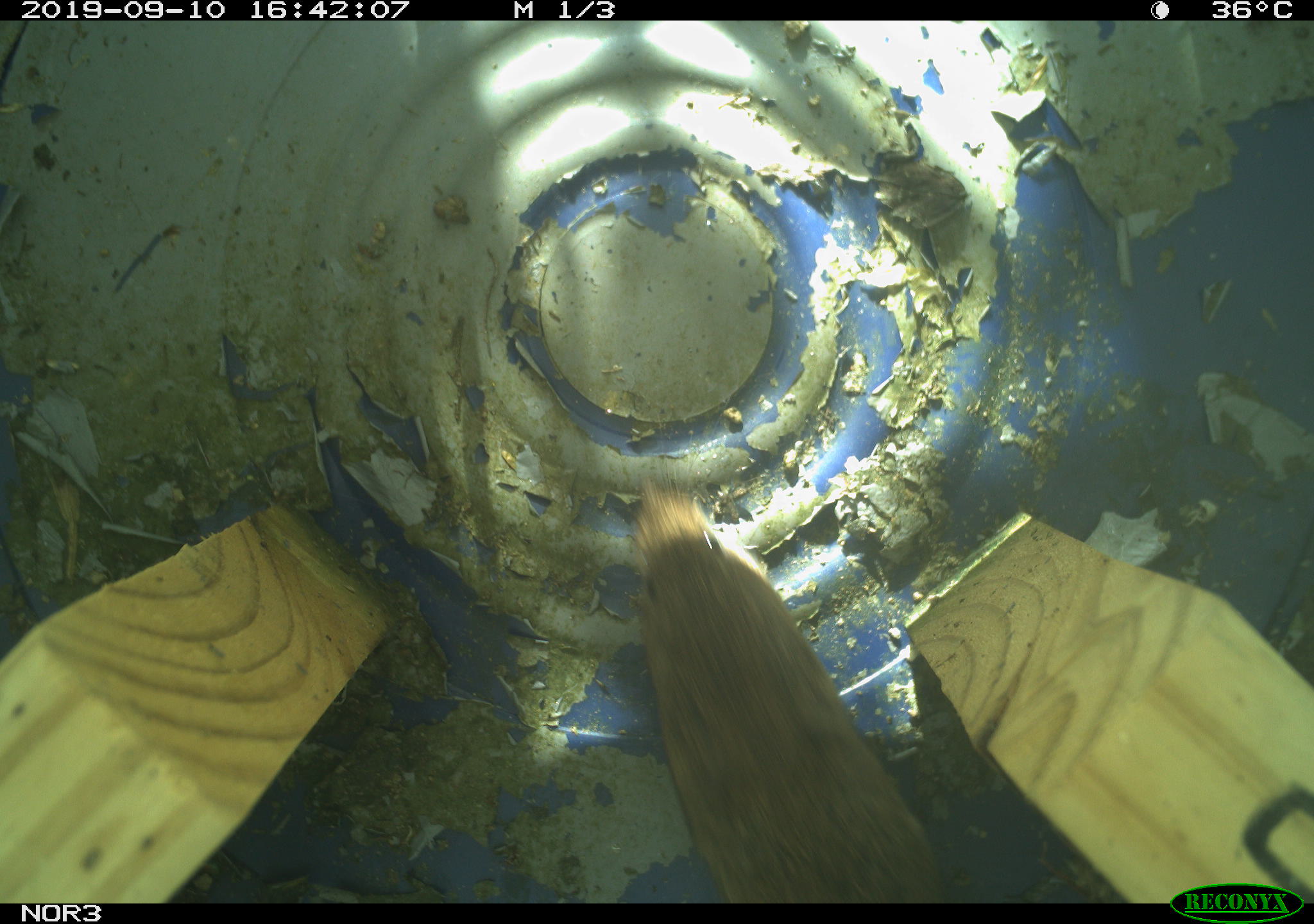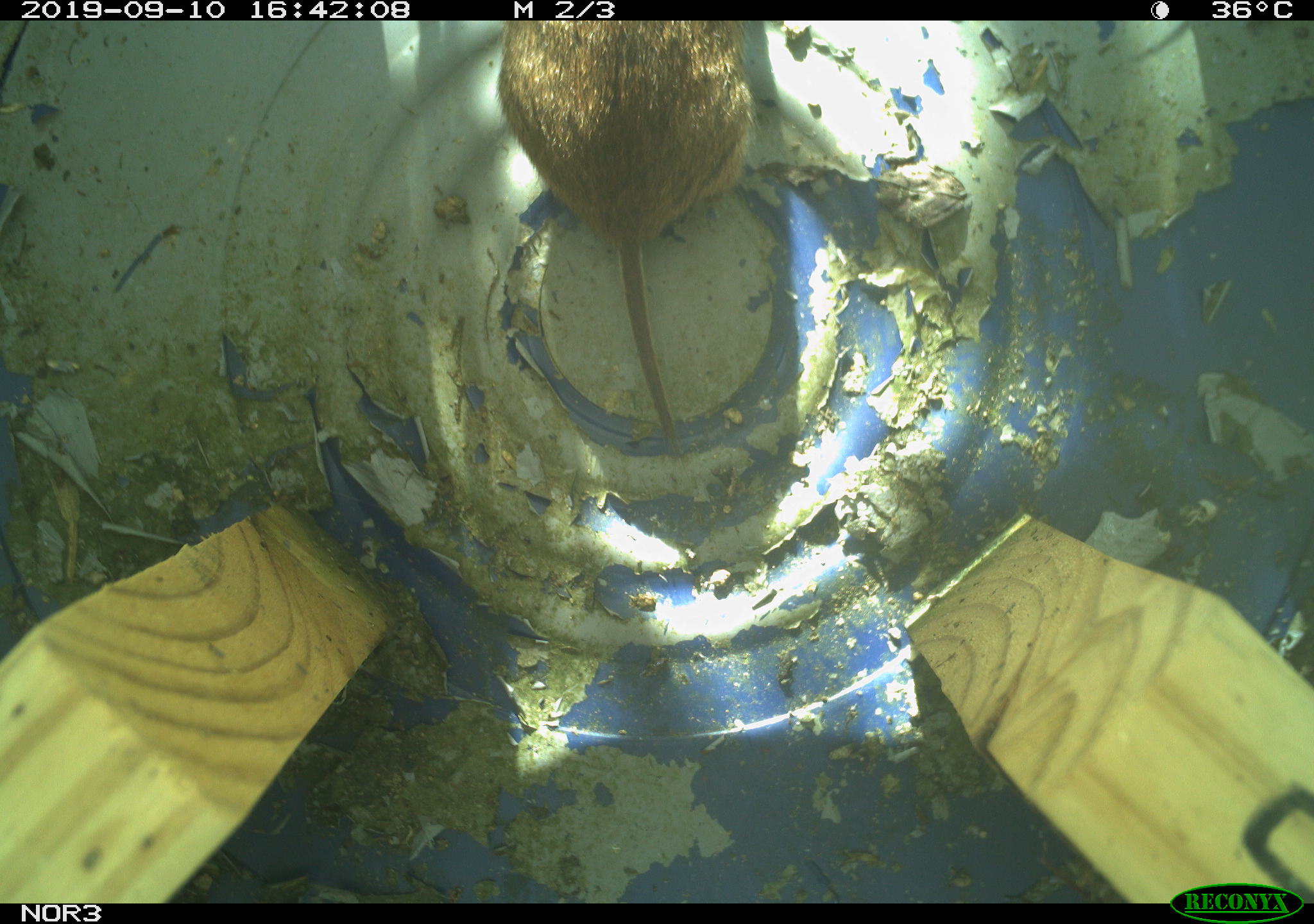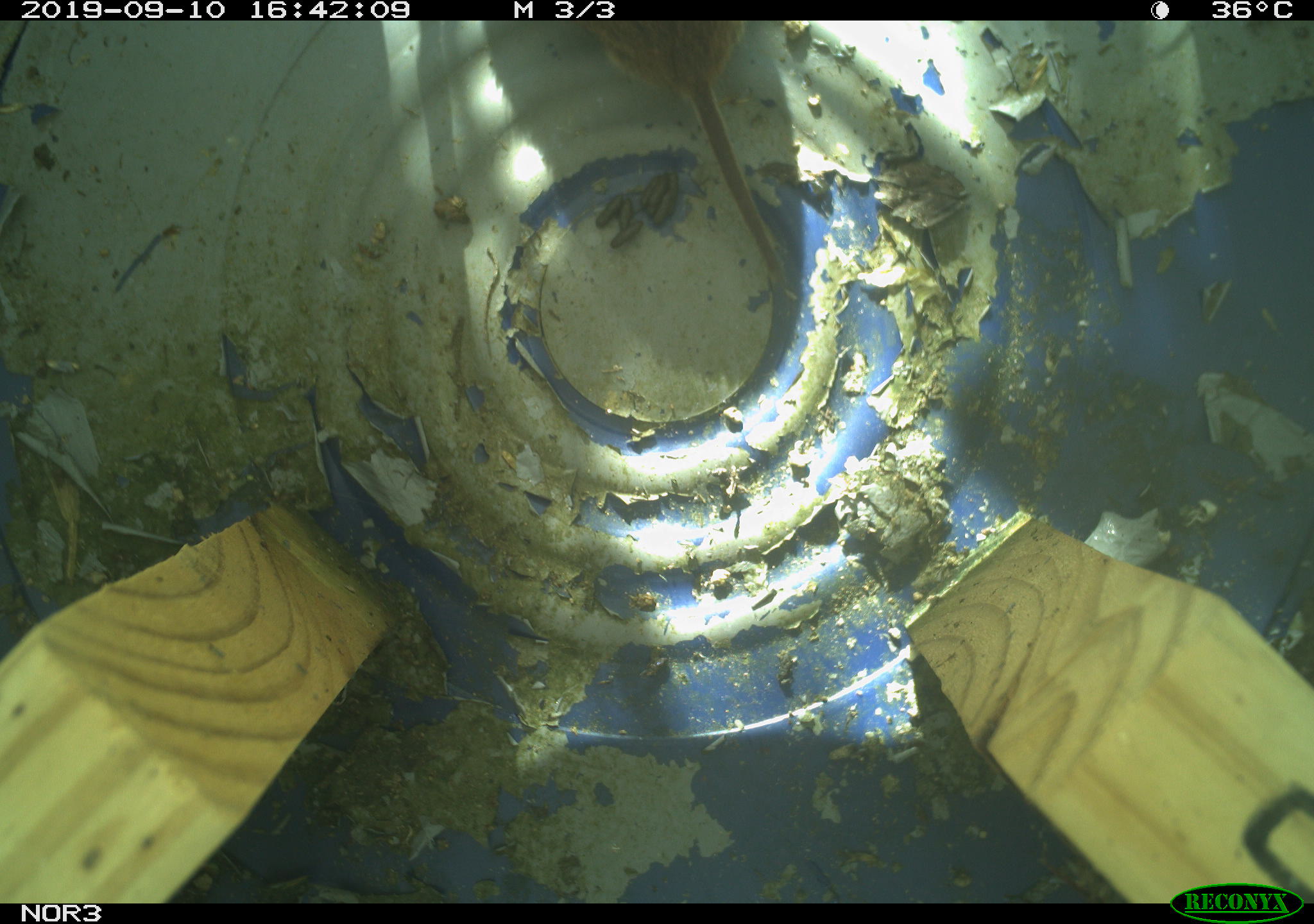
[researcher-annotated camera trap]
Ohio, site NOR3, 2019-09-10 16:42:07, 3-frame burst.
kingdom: Animalia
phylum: Chordata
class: Mammalia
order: Rodentia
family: Cricetidae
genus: Microtus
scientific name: Microtus pennsylvanicus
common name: meadow vole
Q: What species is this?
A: Meadow vole (Microtus pennsylvanicus).